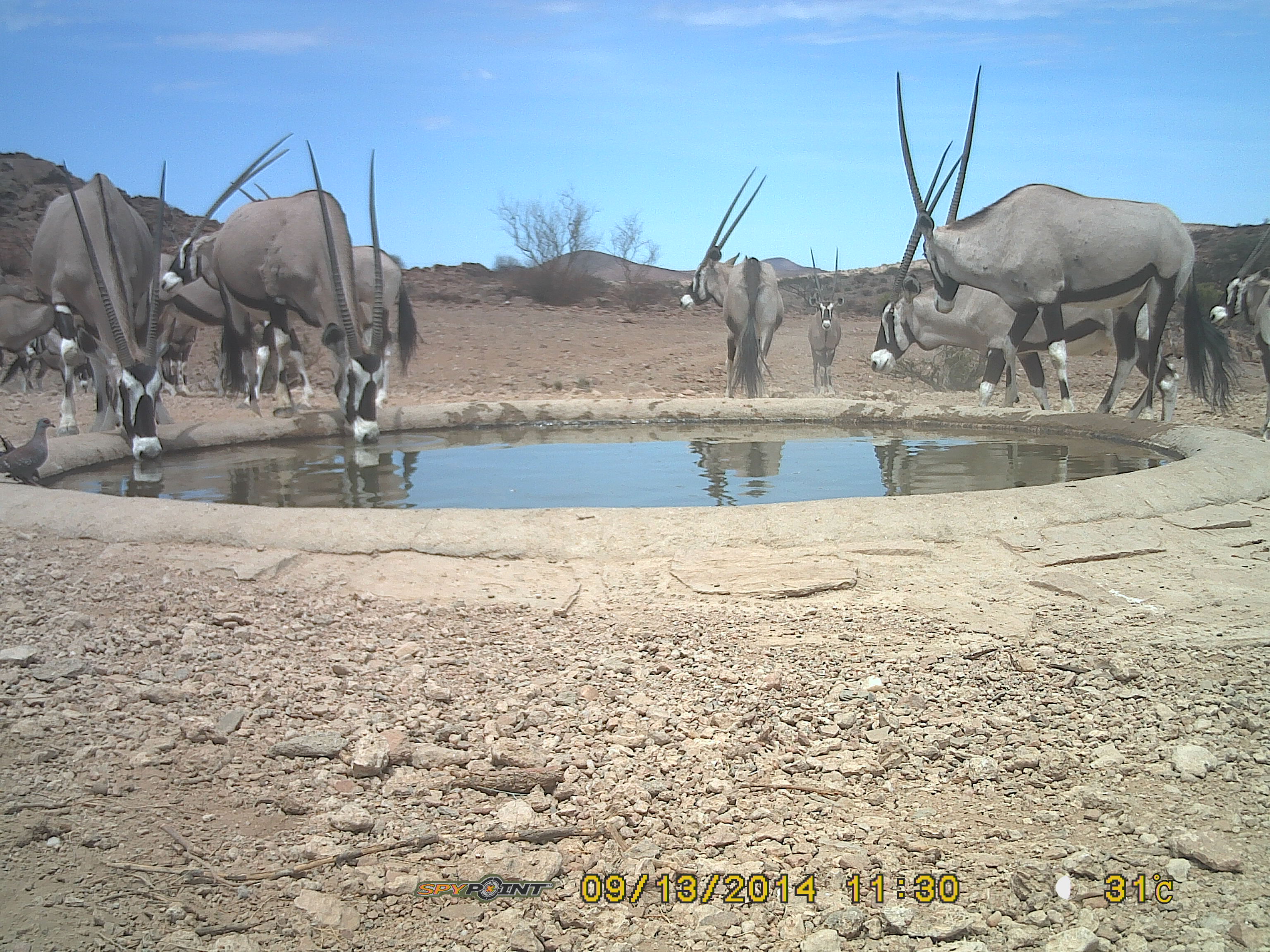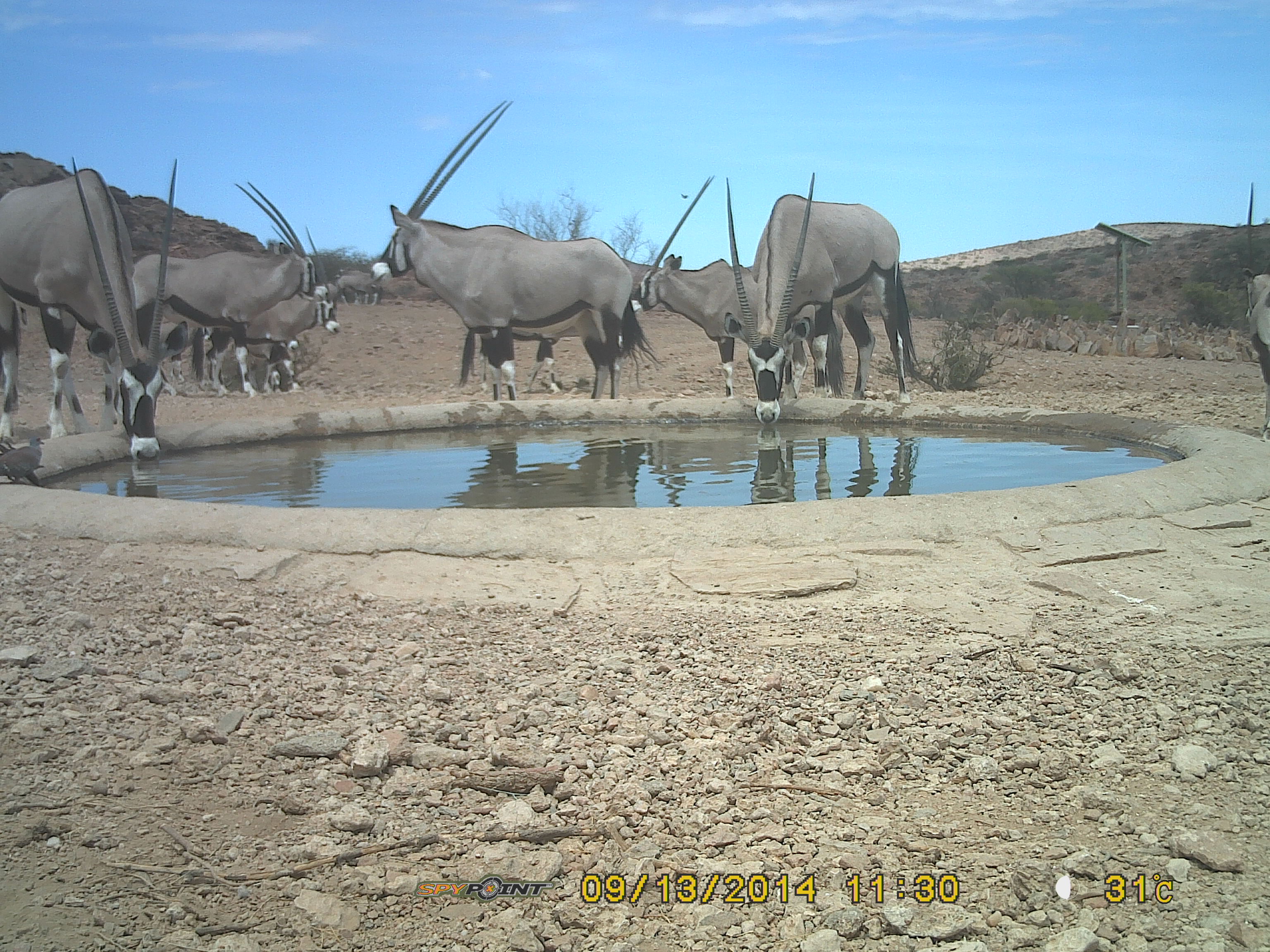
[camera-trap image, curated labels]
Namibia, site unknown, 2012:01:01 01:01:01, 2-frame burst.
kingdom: Animalia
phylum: Chordata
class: Mammalia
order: Artiodactyla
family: Bovidae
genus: Oryx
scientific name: Oryx gazella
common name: gemsbok